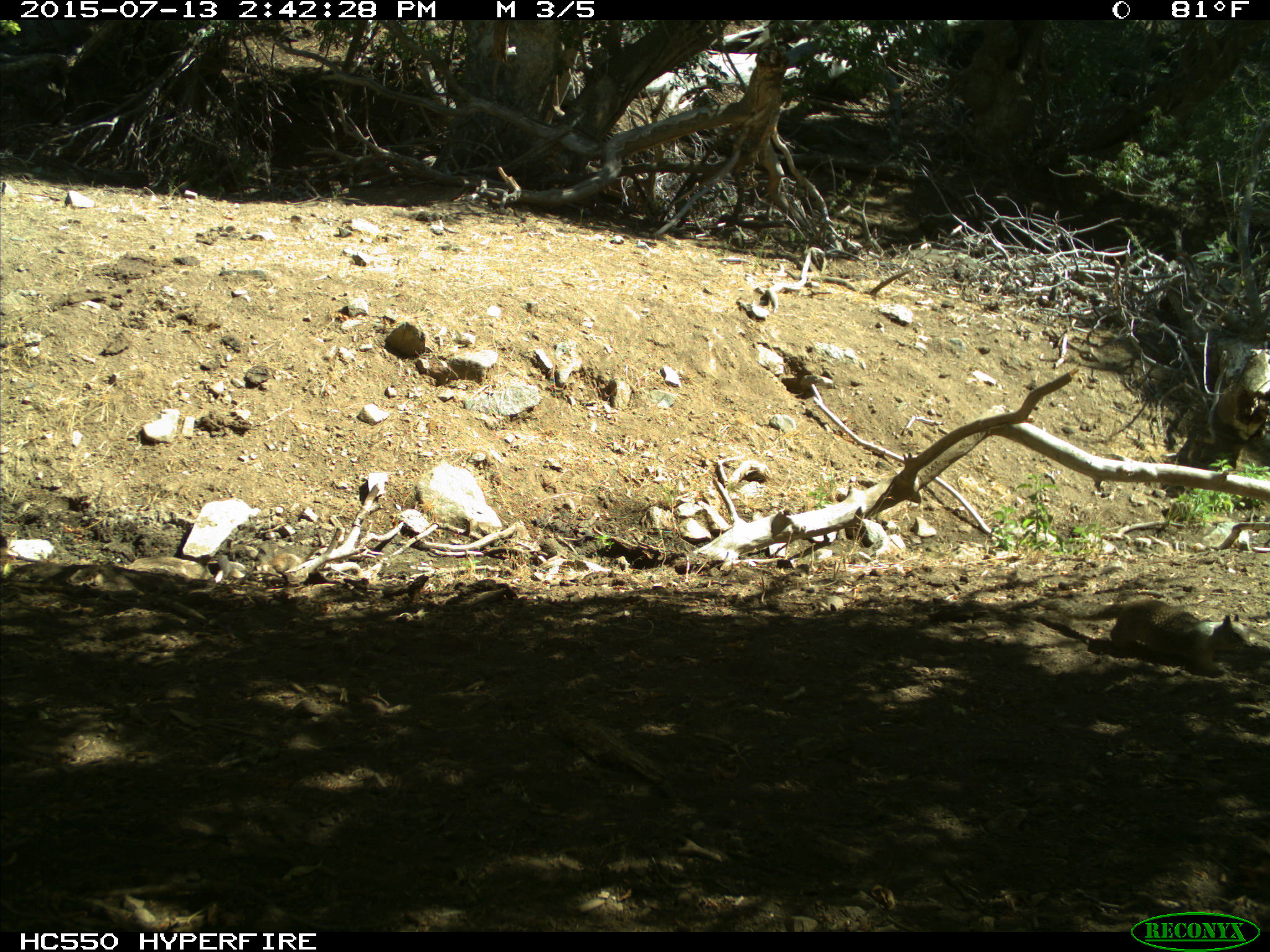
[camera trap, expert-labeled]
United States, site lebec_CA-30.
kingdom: Animalia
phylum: Chordata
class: Mammalia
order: Rodentia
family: Sciuridae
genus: Otospermophilus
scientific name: Otospermophilus beecheyi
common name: california ground squirrel